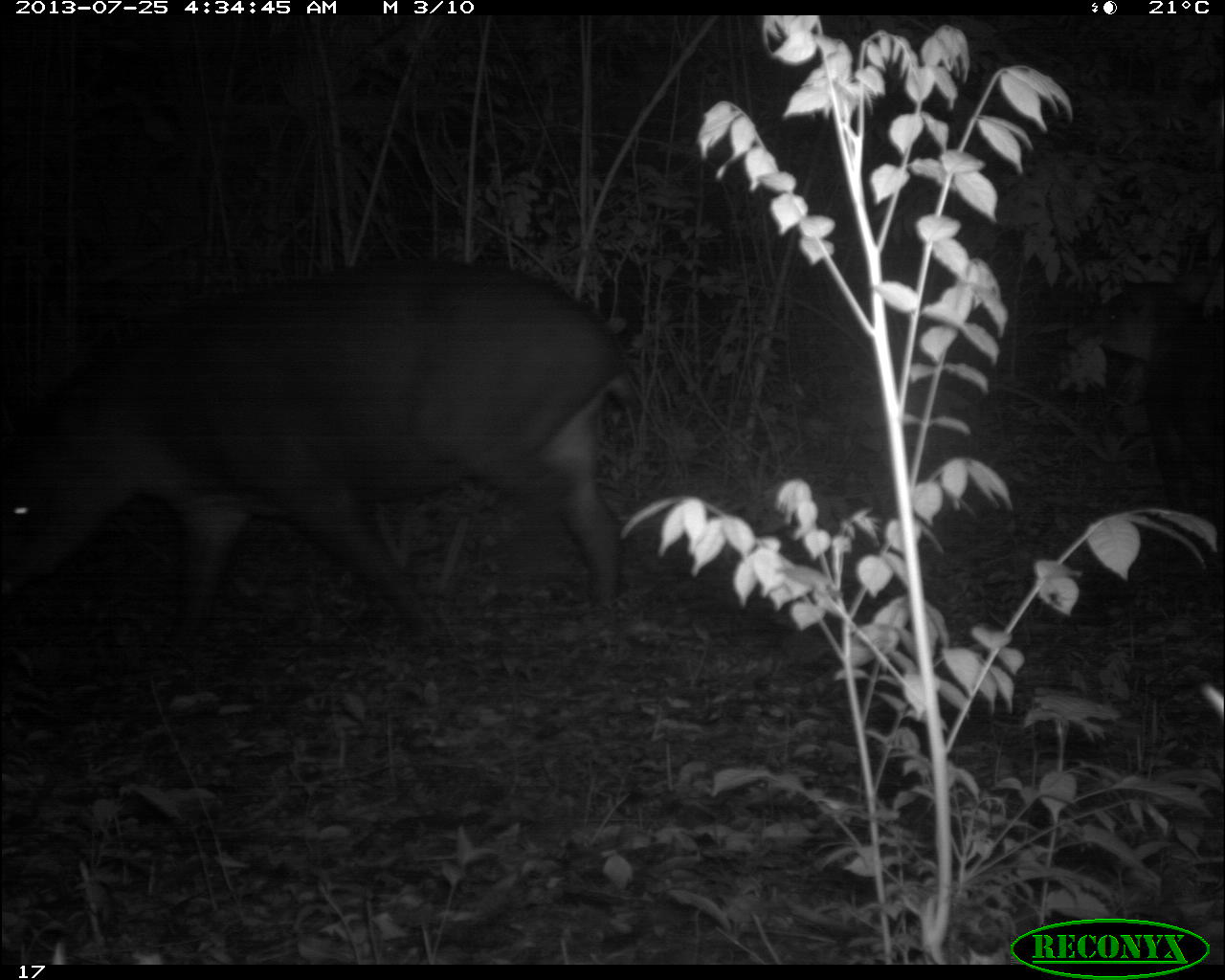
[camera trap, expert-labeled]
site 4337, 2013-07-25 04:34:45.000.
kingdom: Animalia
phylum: Chordata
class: Mammalia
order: Perissodactyla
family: Tapiridae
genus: Tapirus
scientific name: Tapirus bairdii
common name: baird's tapir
Tapirus bairdii (baird's tapir), count 1, sex female.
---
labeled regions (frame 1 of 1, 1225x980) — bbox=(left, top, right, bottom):
tapirus bairdii: bbox=(0, 258, 642, 654)